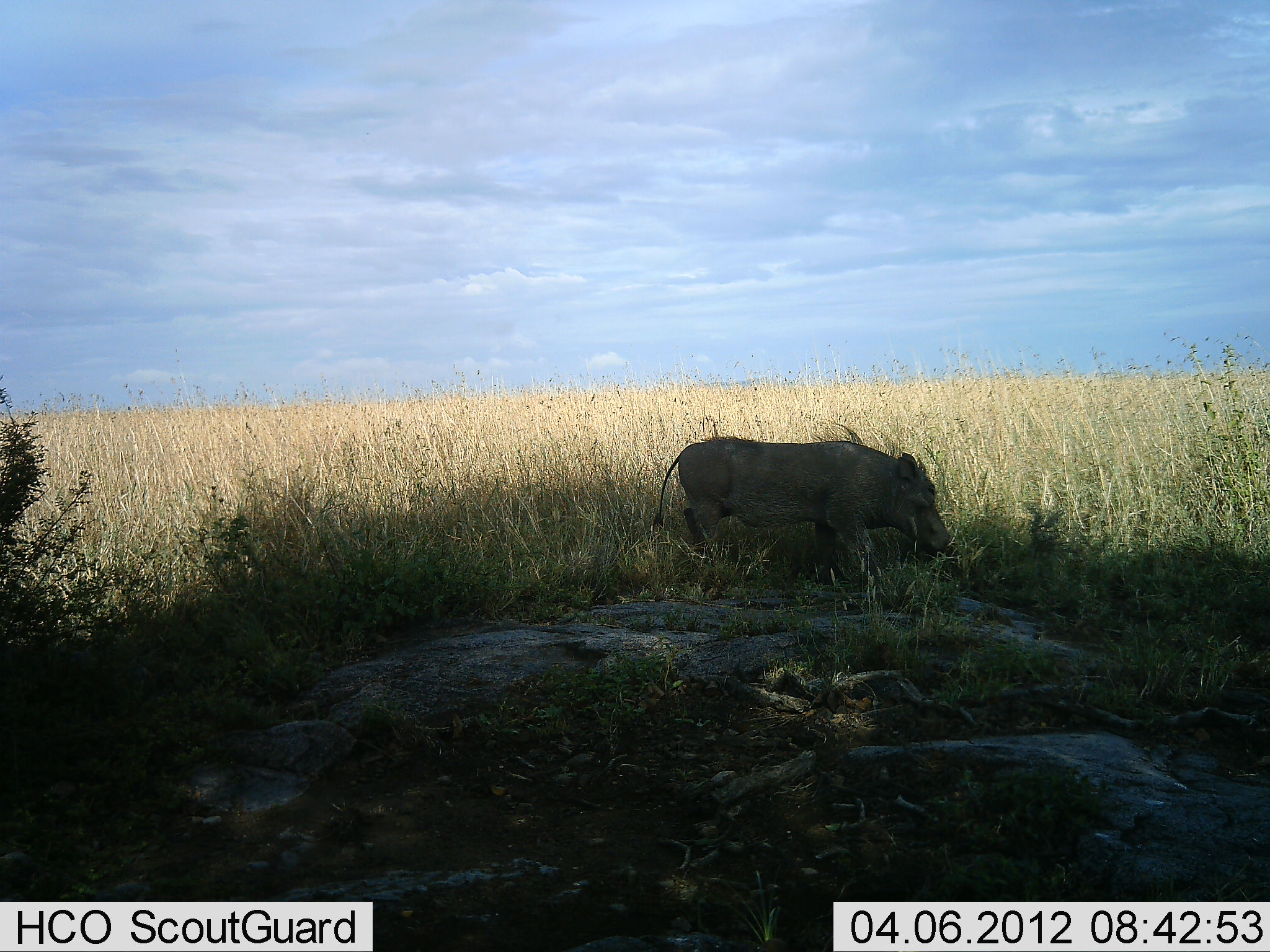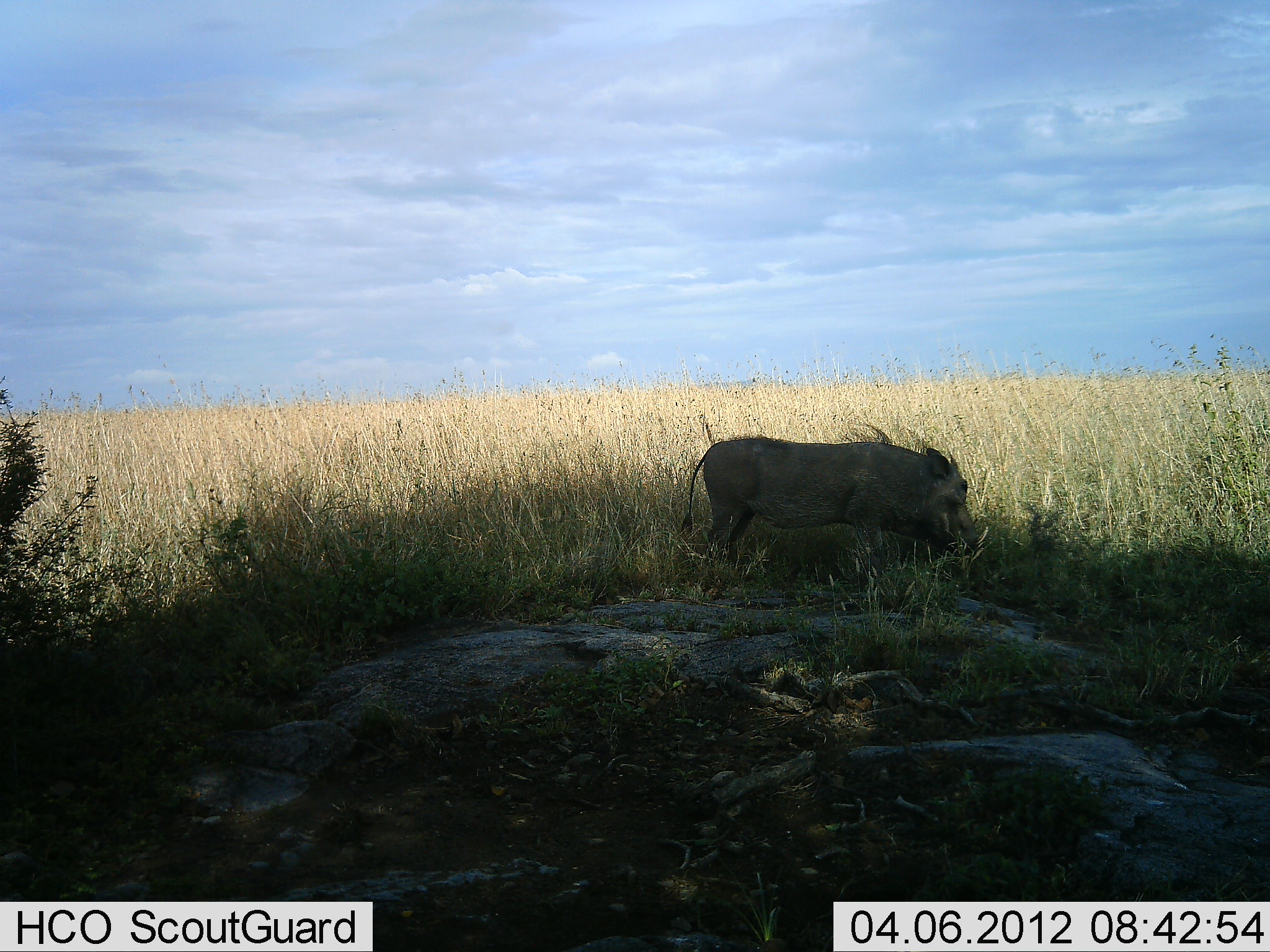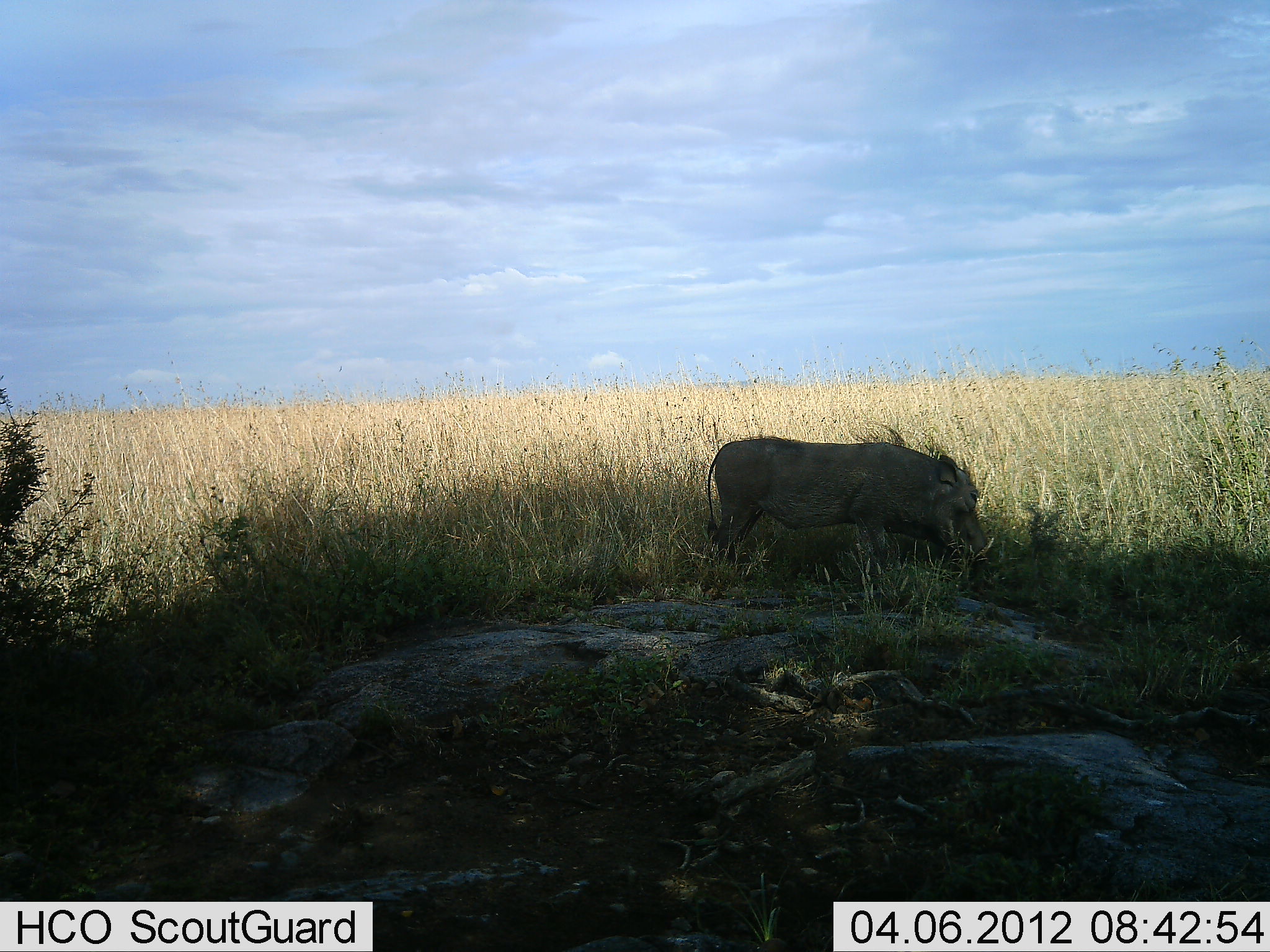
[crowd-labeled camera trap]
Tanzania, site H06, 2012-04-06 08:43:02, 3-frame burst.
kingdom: Animalia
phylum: Chordata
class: Mammalia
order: Artiodactyla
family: Suidae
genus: Phacochoerus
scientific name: Phacochoerus africanus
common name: warthog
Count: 1.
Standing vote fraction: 25%.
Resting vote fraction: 0%.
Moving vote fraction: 62%.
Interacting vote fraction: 0%.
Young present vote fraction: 0%.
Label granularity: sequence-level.